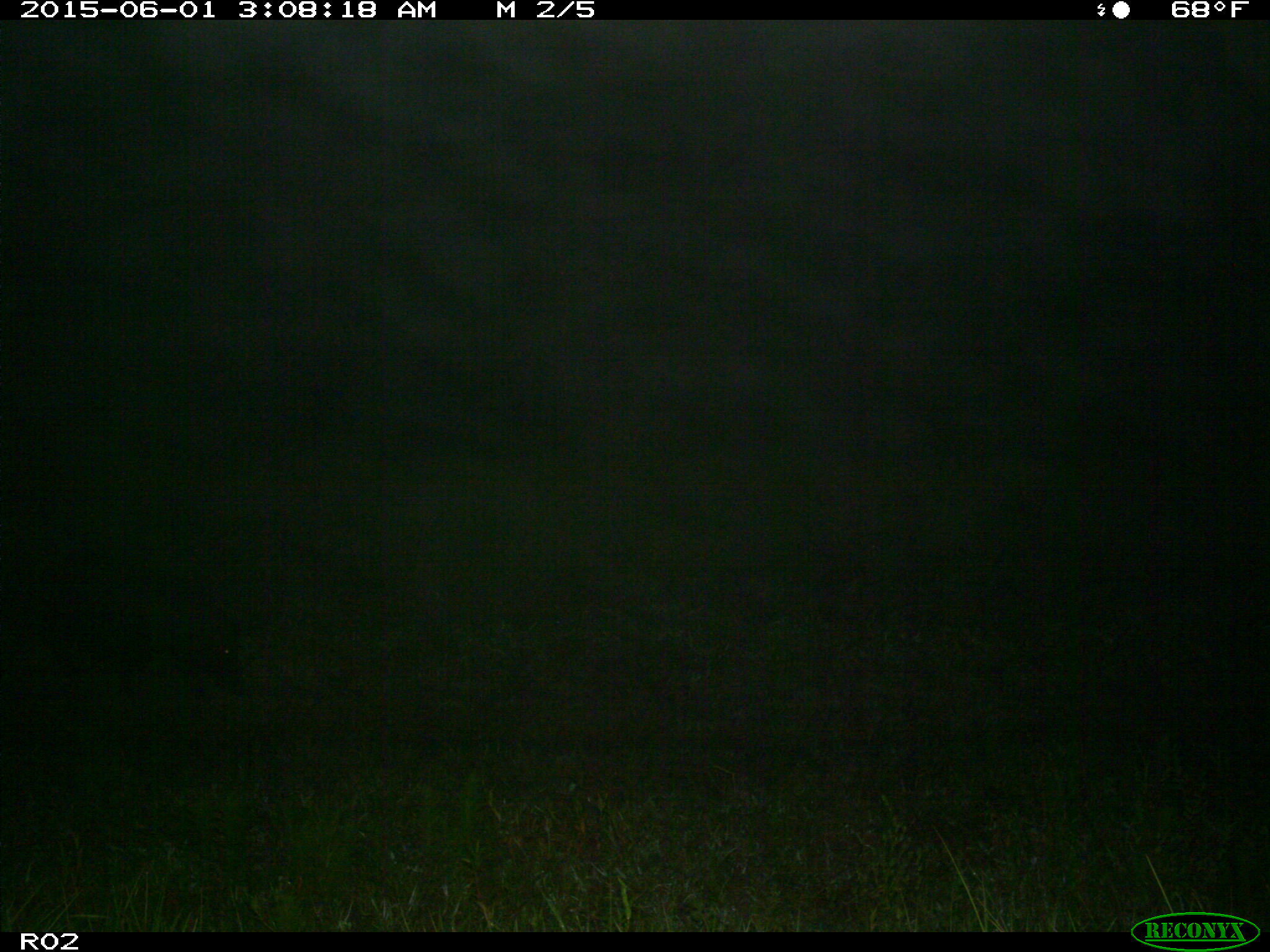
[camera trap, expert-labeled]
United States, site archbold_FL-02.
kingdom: Animalia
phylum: Chordata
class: Mammalia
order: Artiodactyla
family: Suidae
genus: Sus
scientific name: Sus scrofa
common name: wild boar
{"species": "Sus scrofa (wild boar)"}